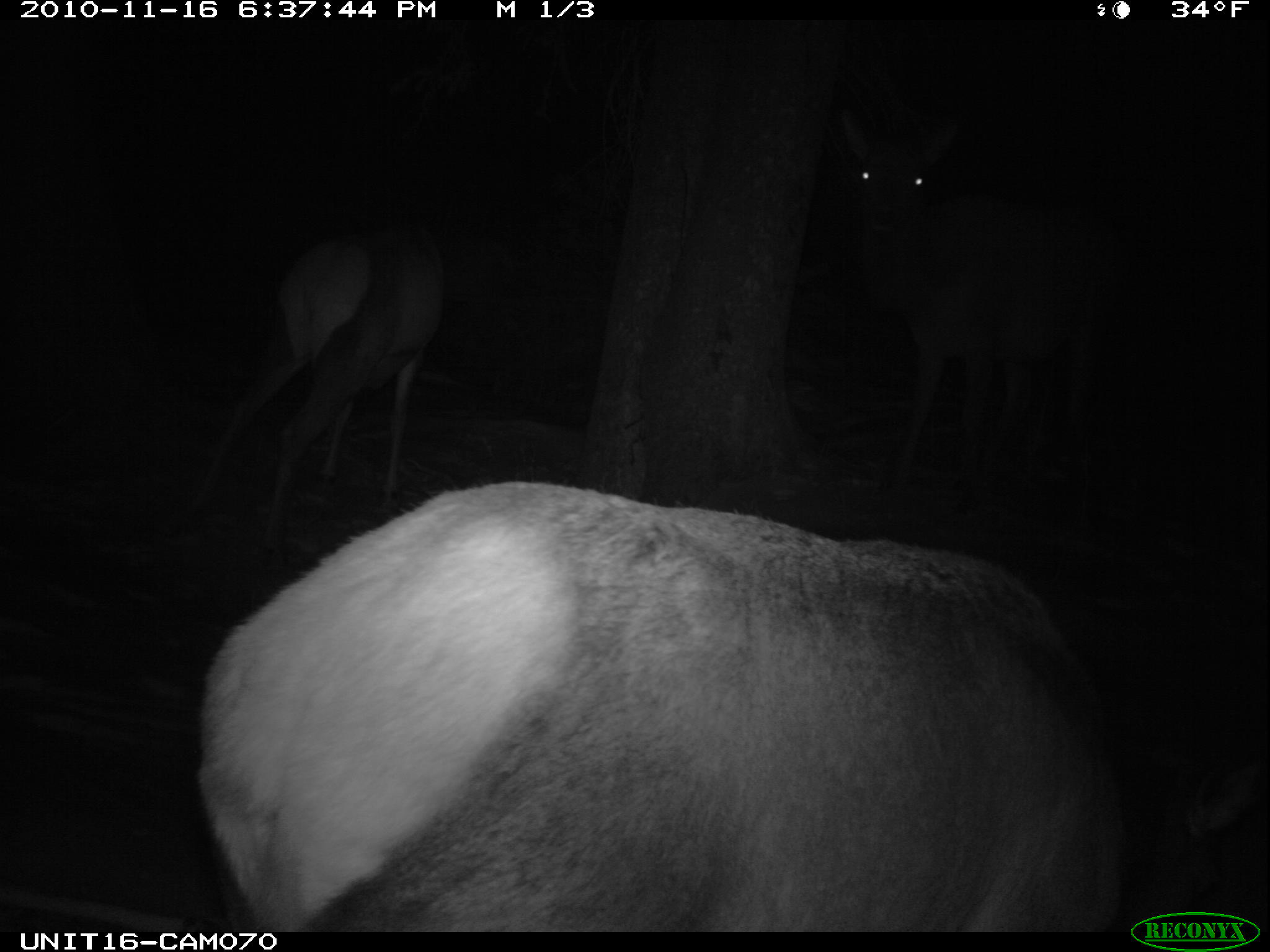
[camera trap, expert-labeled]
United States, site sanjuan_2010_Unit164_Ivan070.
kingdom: Animalia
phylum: Chordata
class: Mammalia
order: Artiodactyla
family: Cervidae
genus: Cervus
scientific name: Cervus elaphus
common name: red deer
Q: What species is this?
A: Cervus elaphus (red deer).